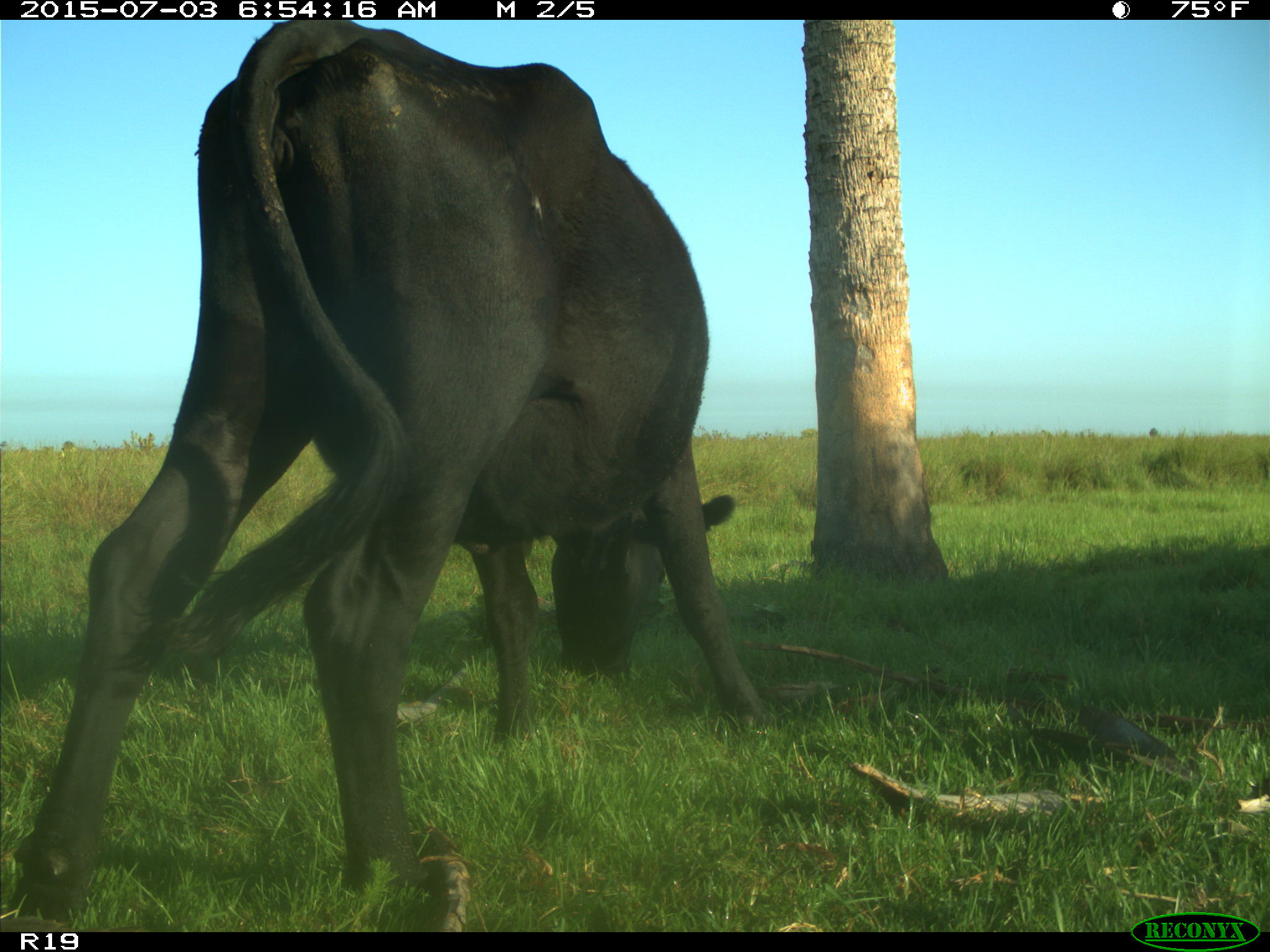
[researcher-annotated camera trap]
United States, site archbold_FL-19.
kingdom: Animalia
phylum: Chordata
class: Mammalia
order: Artiodactyla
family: Bovidae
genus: Bos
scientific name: Bos taurus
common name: domestic cow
Bos taurus (domestic cow).